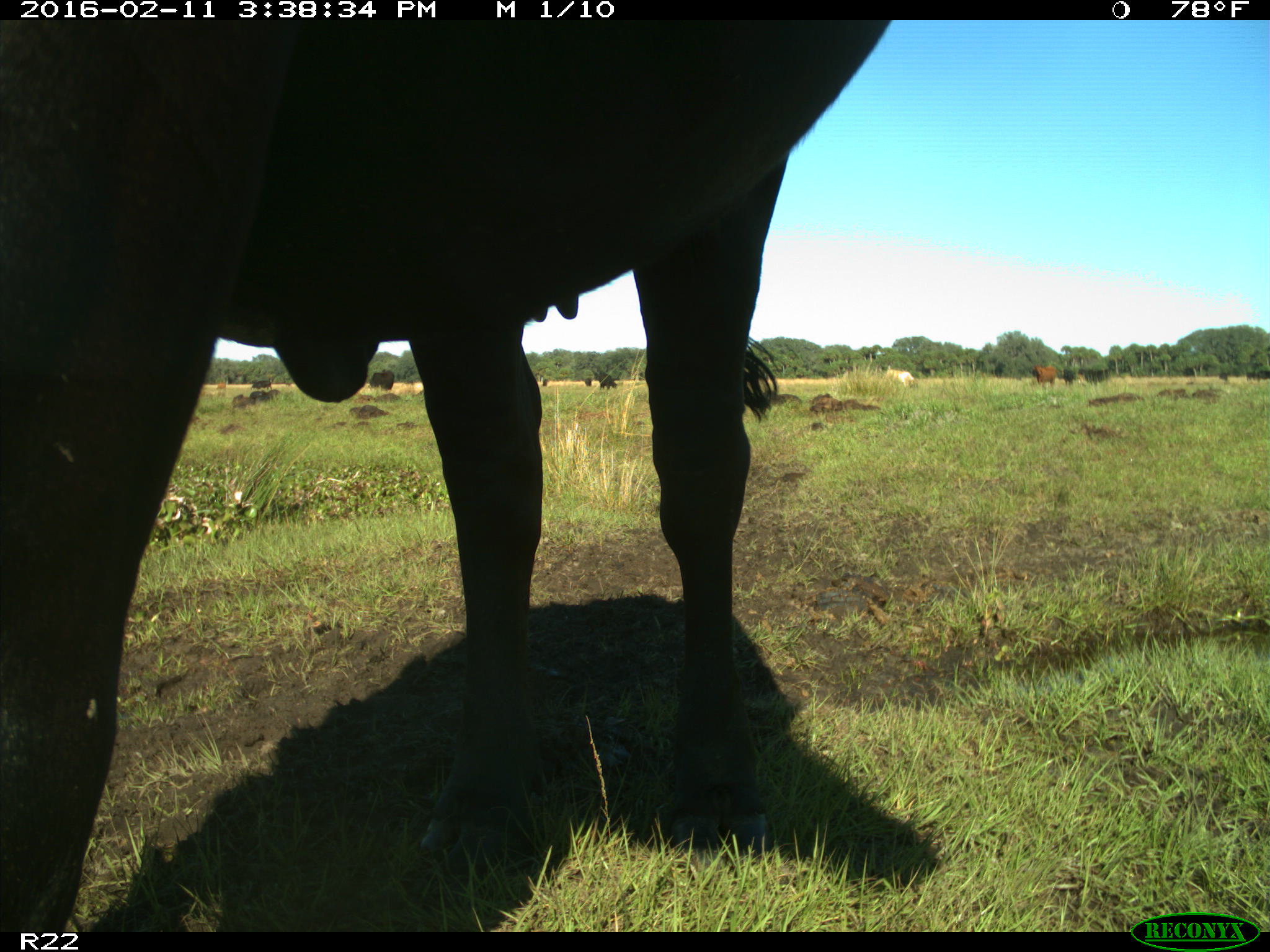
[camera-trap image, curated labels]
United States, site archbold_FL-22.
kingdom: Animalia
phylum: Chordata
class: Mammalia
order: Artiodactyla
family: Bovidae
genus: Bos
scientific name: Bos taurus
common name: domestic cow